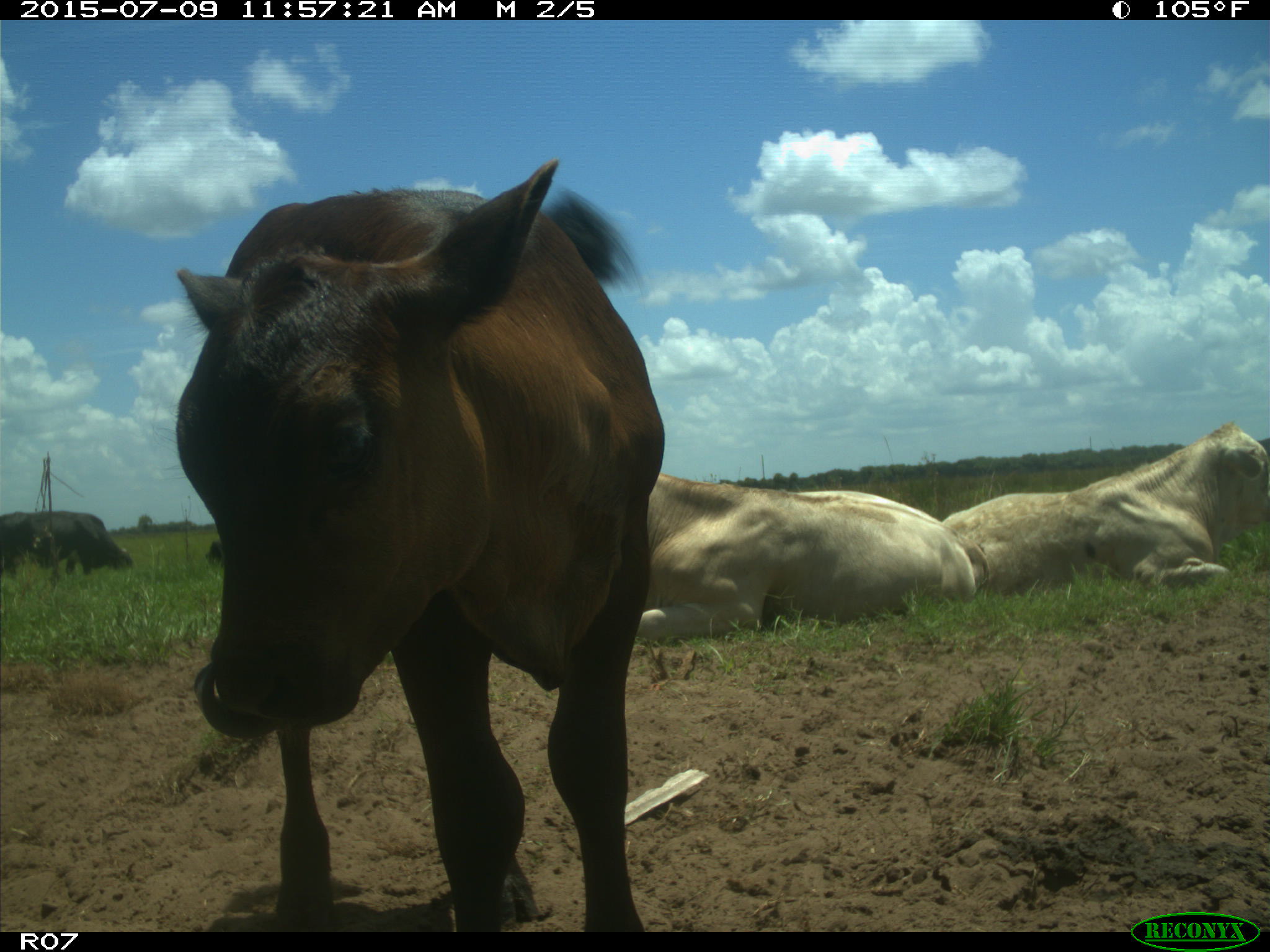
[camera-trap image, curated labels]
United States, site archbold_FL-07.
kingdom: Animalia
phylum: Chordata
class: Mammalia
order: Artiodactyla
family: Bovidae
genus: Bos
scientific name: Bos taurus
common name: domestic cow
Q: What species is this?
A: Bos taurus (domestic cow).